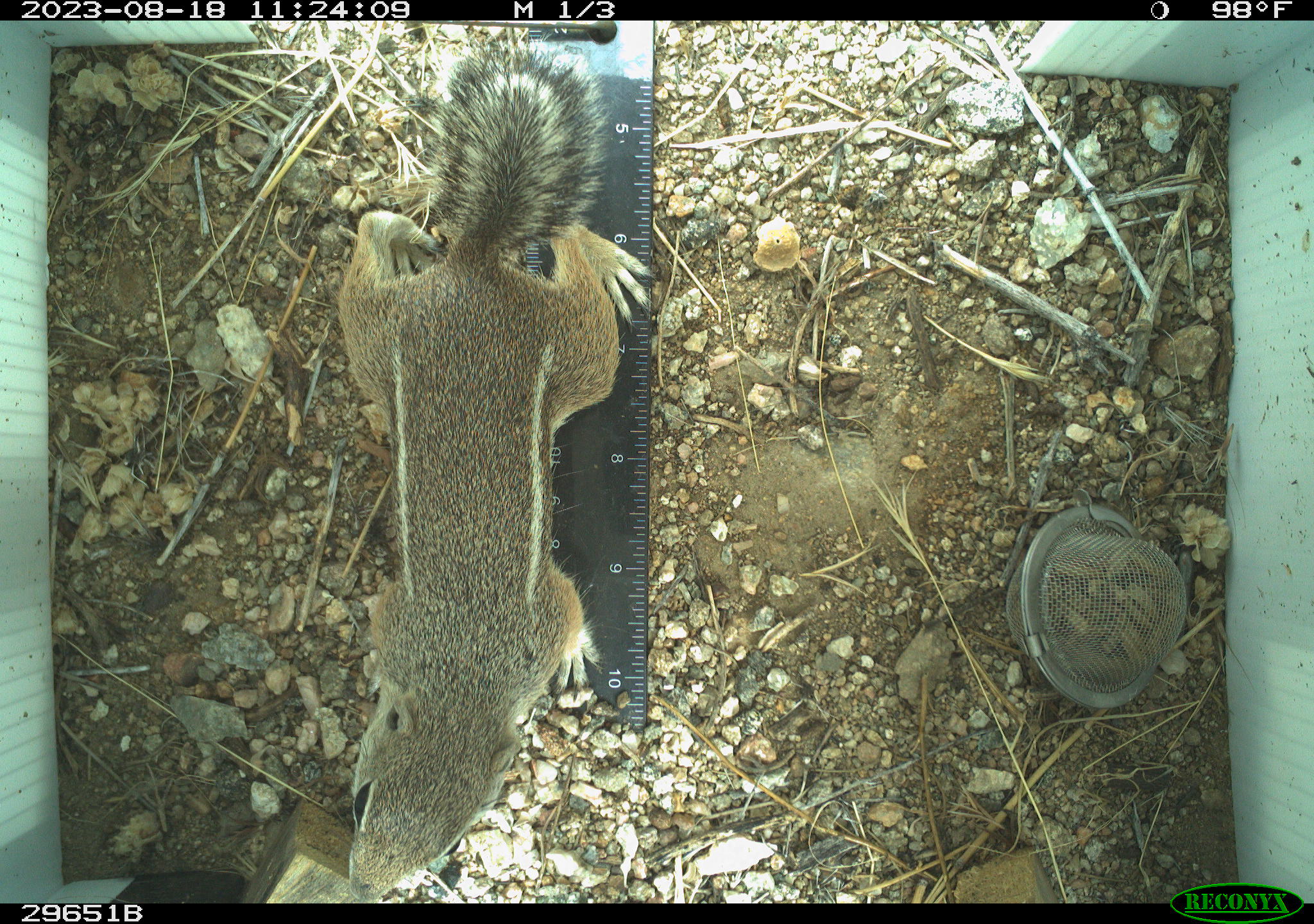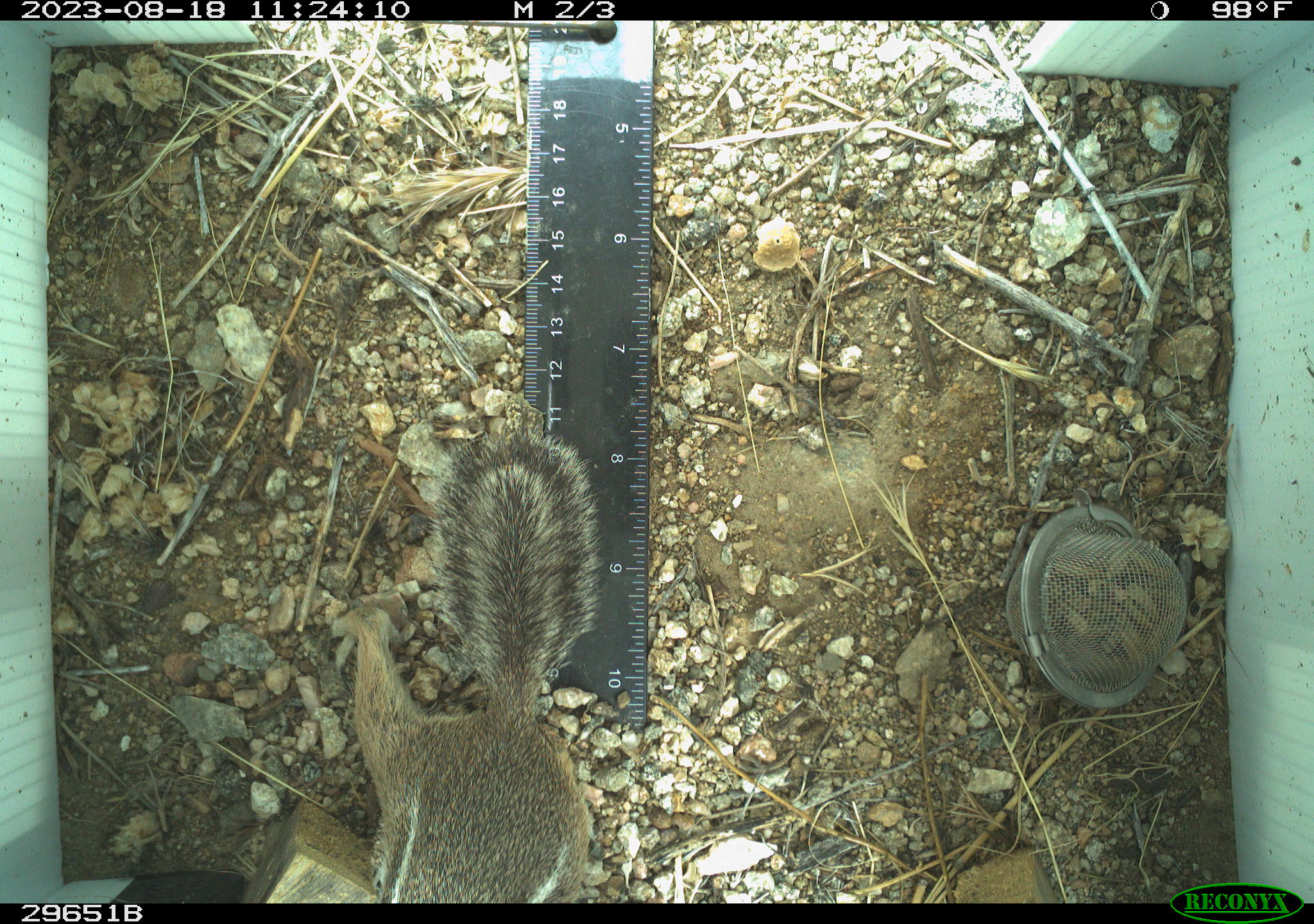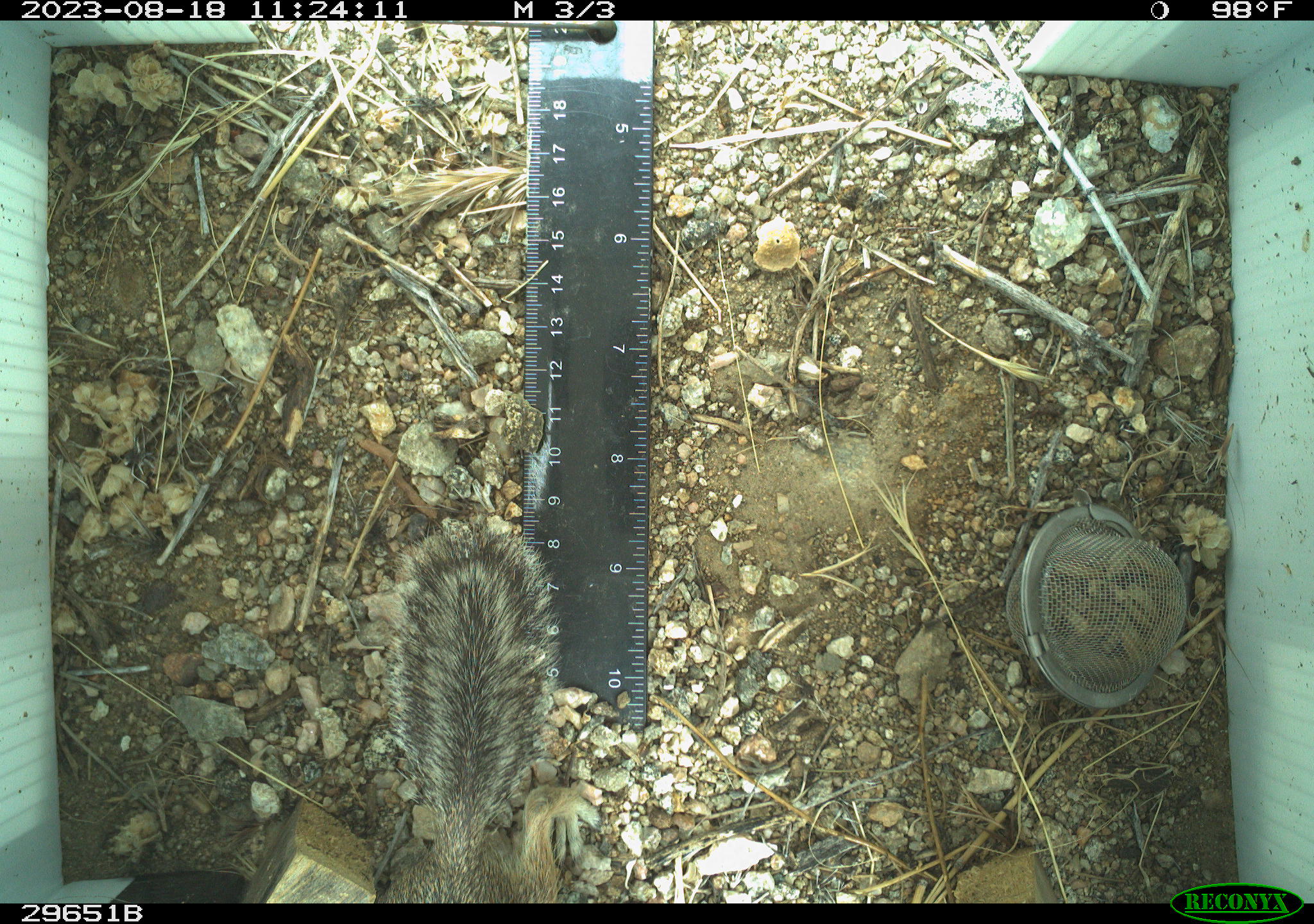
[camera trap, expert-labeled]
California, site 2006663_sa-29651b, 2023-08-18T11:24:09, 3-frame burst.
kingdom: Animalia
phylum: Chordata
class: Mammalia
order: Rodentia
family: Sciuridae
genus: Ammospermophilus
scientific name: Ammospermophilus leucurus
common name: white-tailed antelope squirrel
White-tailed antelope squirrel (Ammospermophilus leucurus).